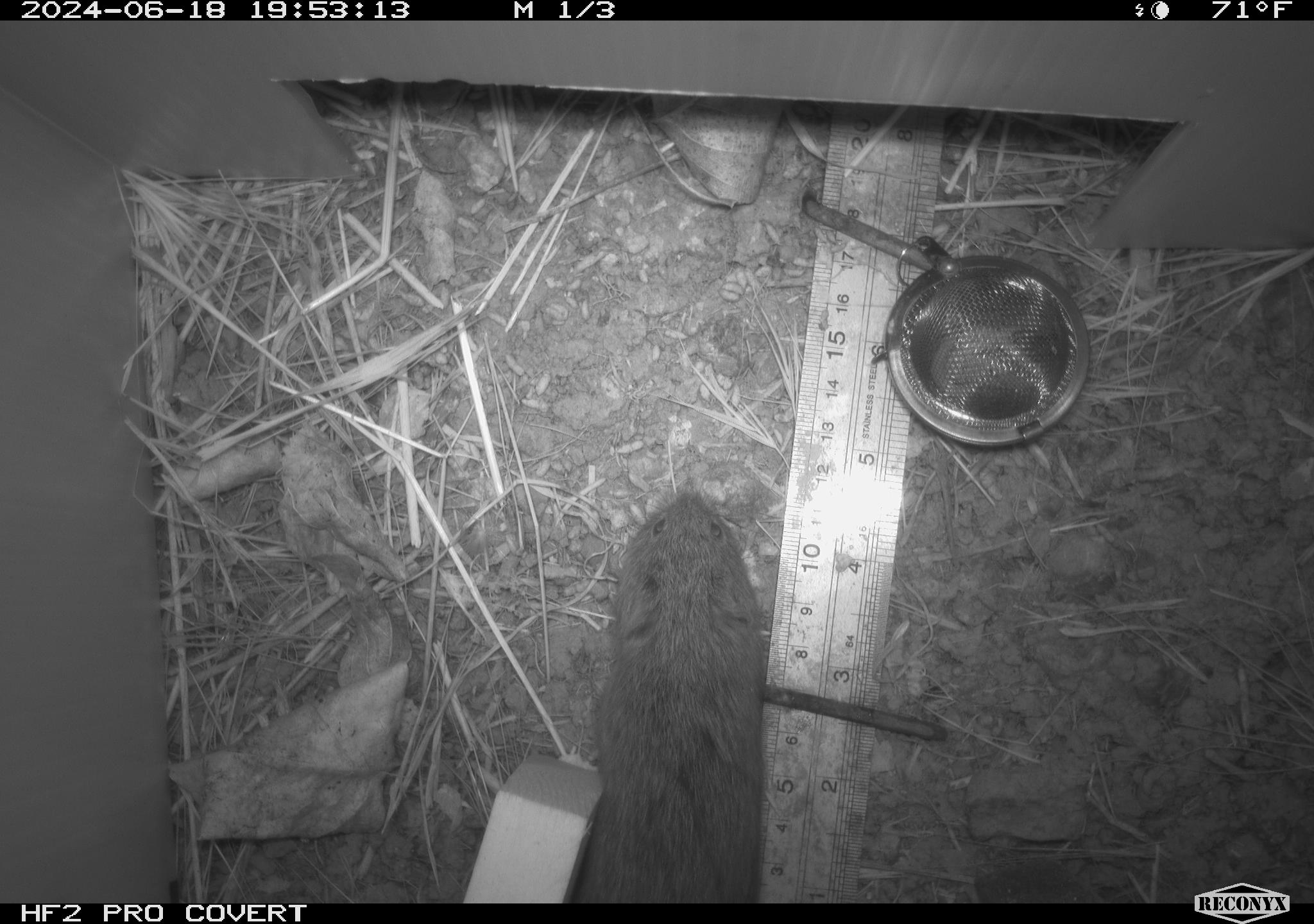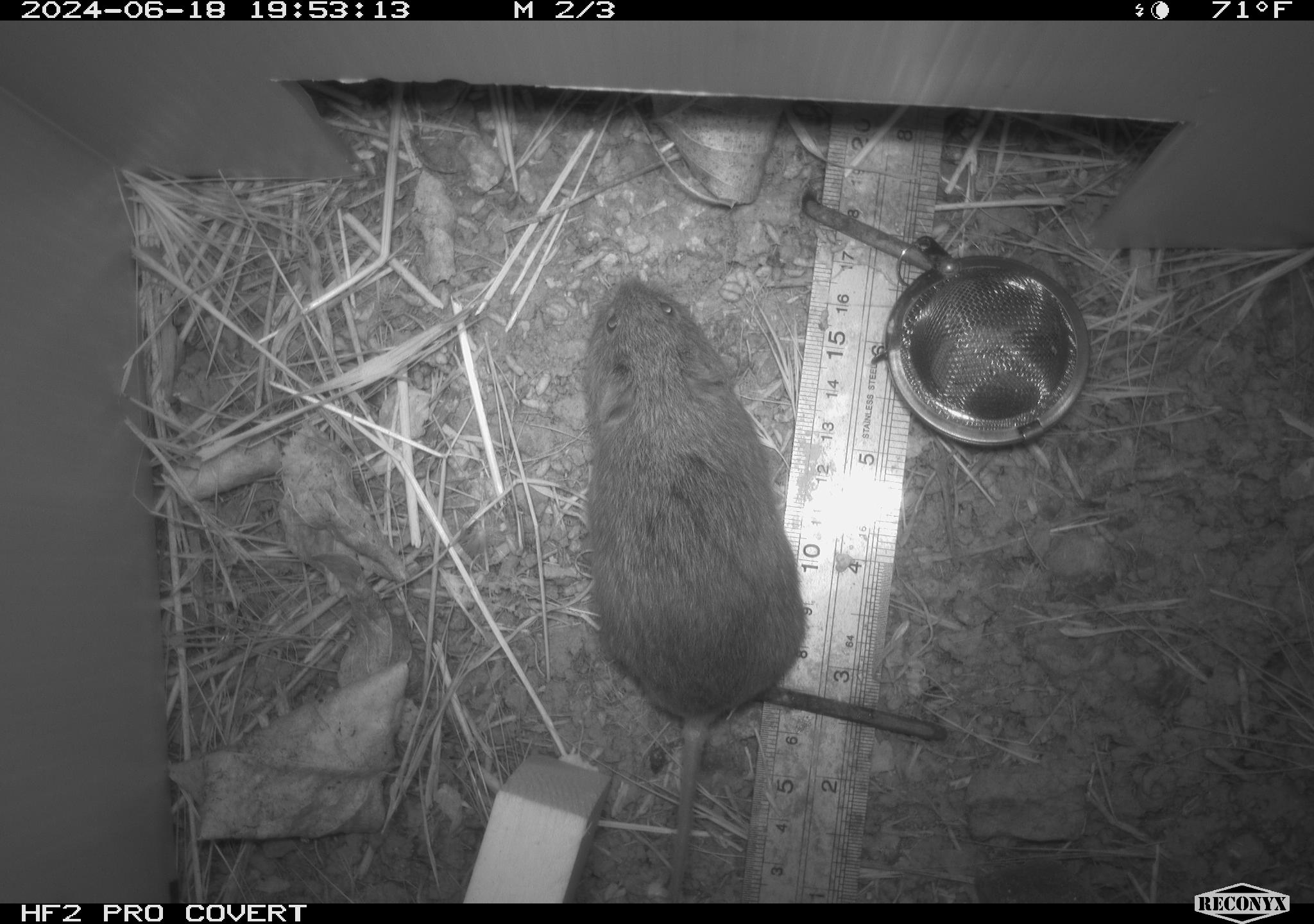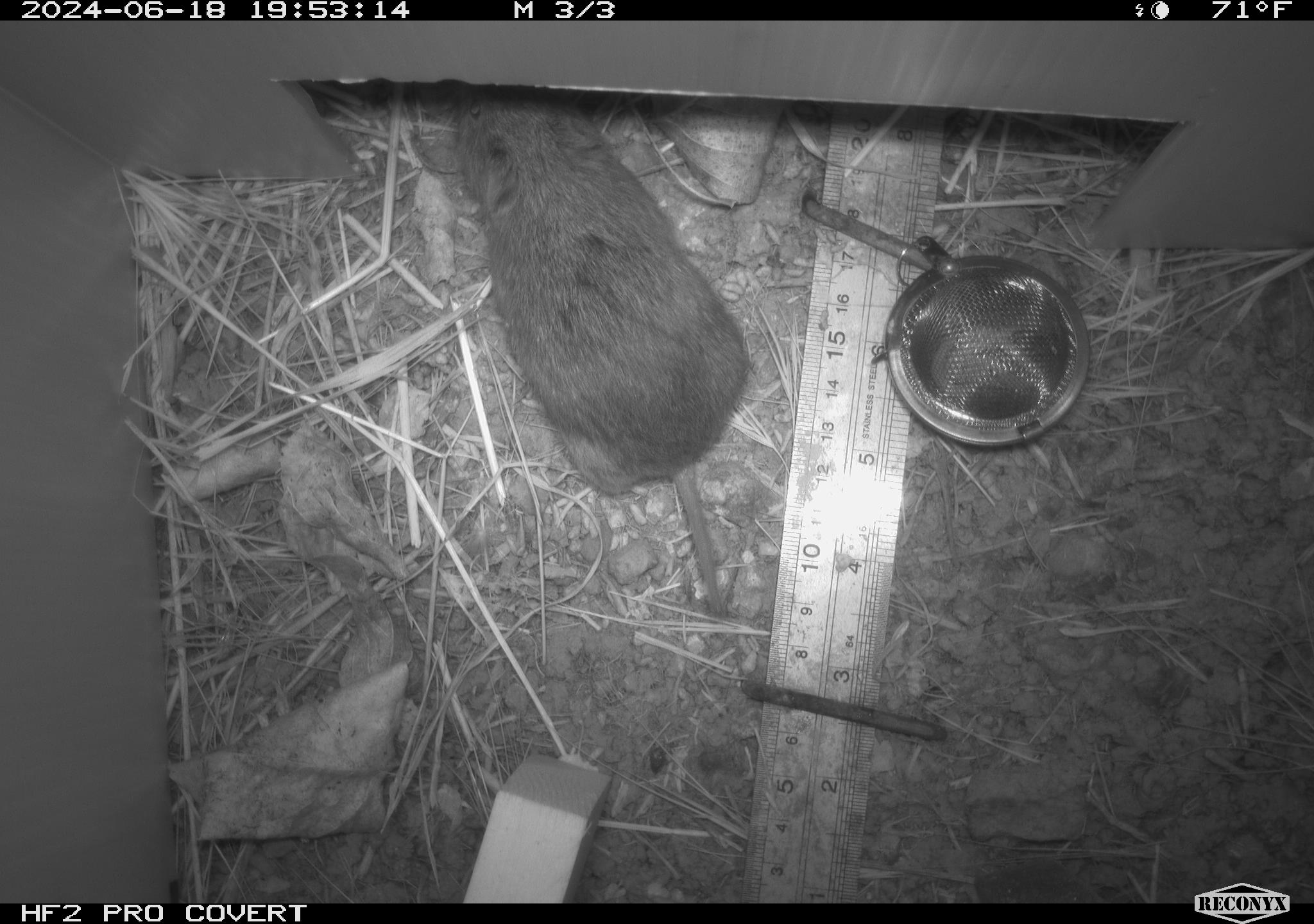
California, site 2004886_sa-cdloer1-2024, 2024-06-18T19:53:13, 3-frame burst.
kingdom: Animalia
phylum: Chordata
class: Mammalia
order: Rodentia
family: Cricetidae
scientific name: Arvicolinae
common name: voles, lemmings, and muskrats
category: arvicolinae subfamily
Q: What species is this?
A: Arvicolinae subfamily (voles, lemmings, and muskrats) (Arvicolinae).